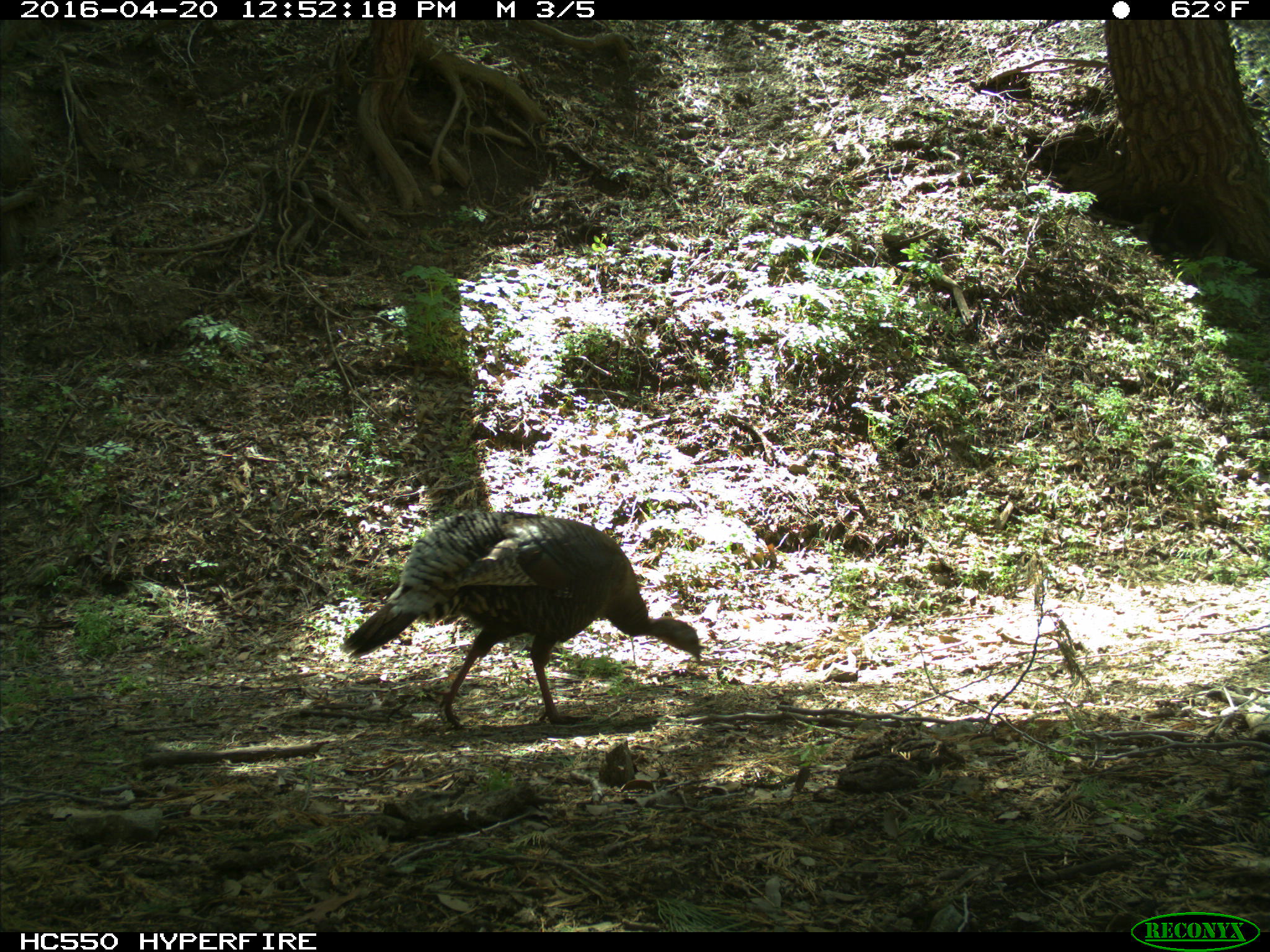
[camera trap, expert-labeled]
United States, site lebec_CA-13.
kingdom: Animalia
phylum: Chordata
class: Aves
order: Galliformes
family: Phasianidae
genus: Meleagris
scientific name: Meleagris gallopavo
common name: wild turkey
Meleagris gallopavo (wild turkey).